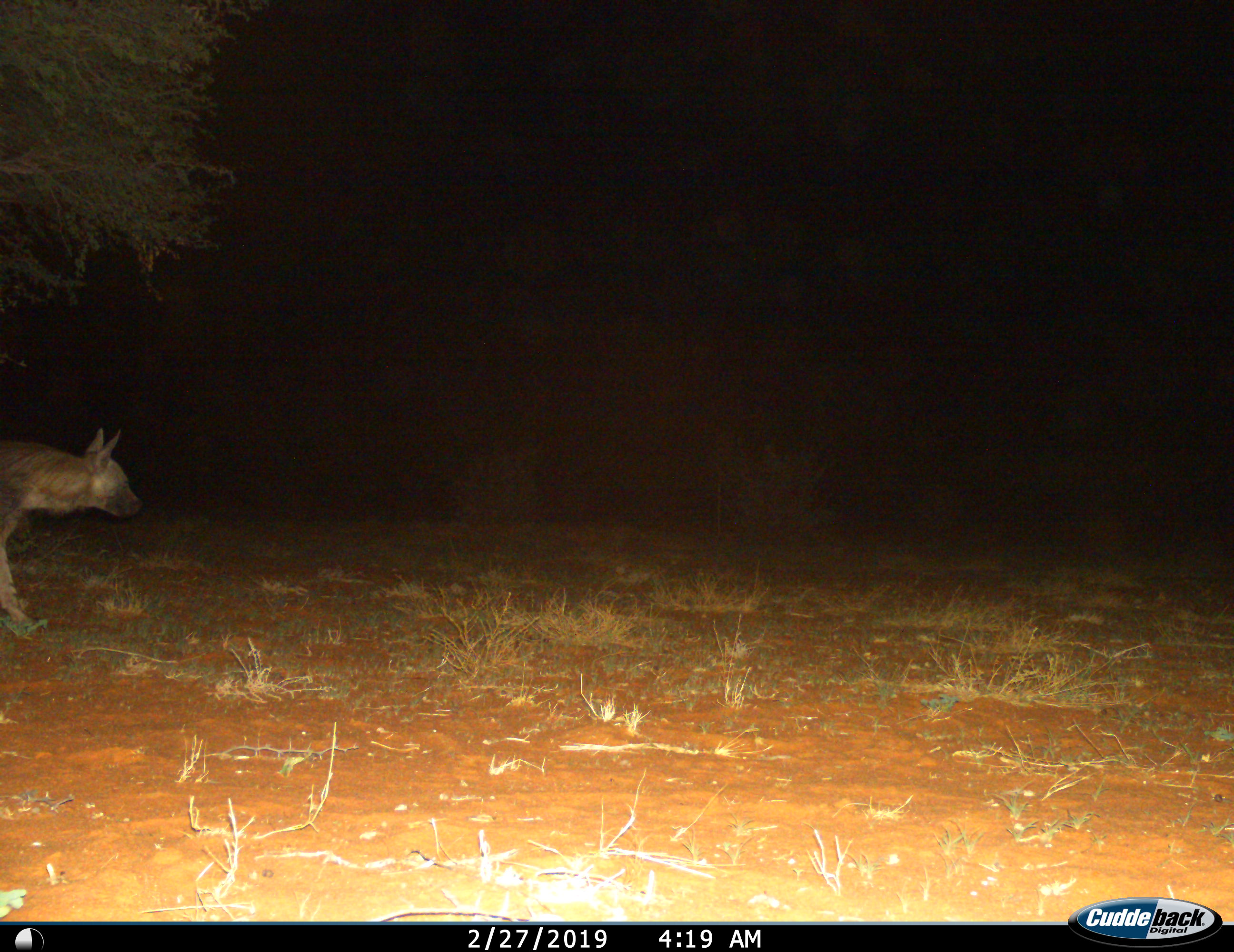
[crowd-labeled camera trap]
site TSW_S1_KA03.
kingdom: Animalia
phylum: Chordata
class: Mammalia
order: Carnivora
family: Hyaenidae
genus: Parahyaena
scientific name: Parahyaena brunnea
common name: brown hyena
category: hyenabrown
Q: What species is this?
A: Hyenabrown (brown hyena) (Parahyaena brunnea).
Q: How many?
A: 1.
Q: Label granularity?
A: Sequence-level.